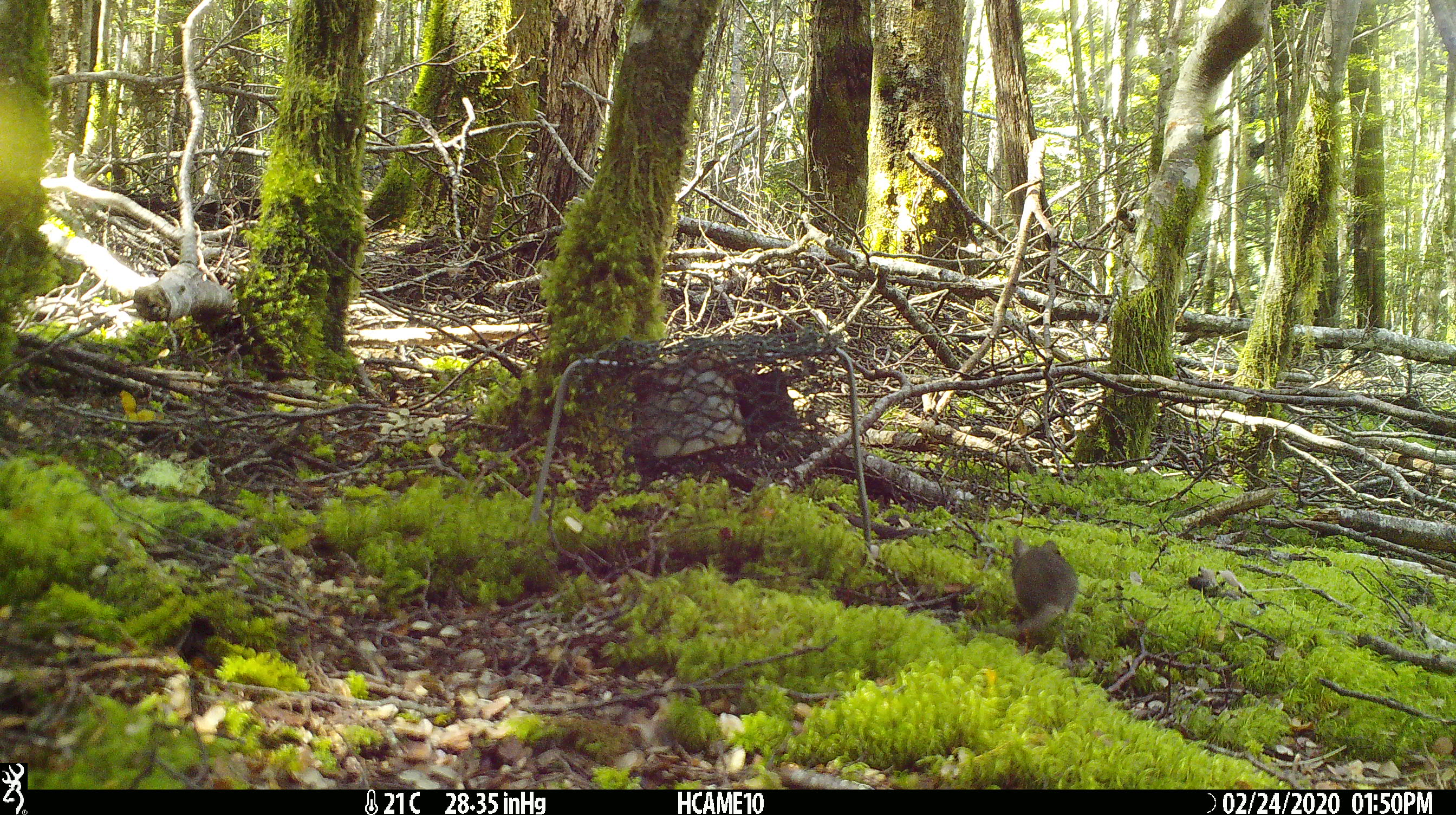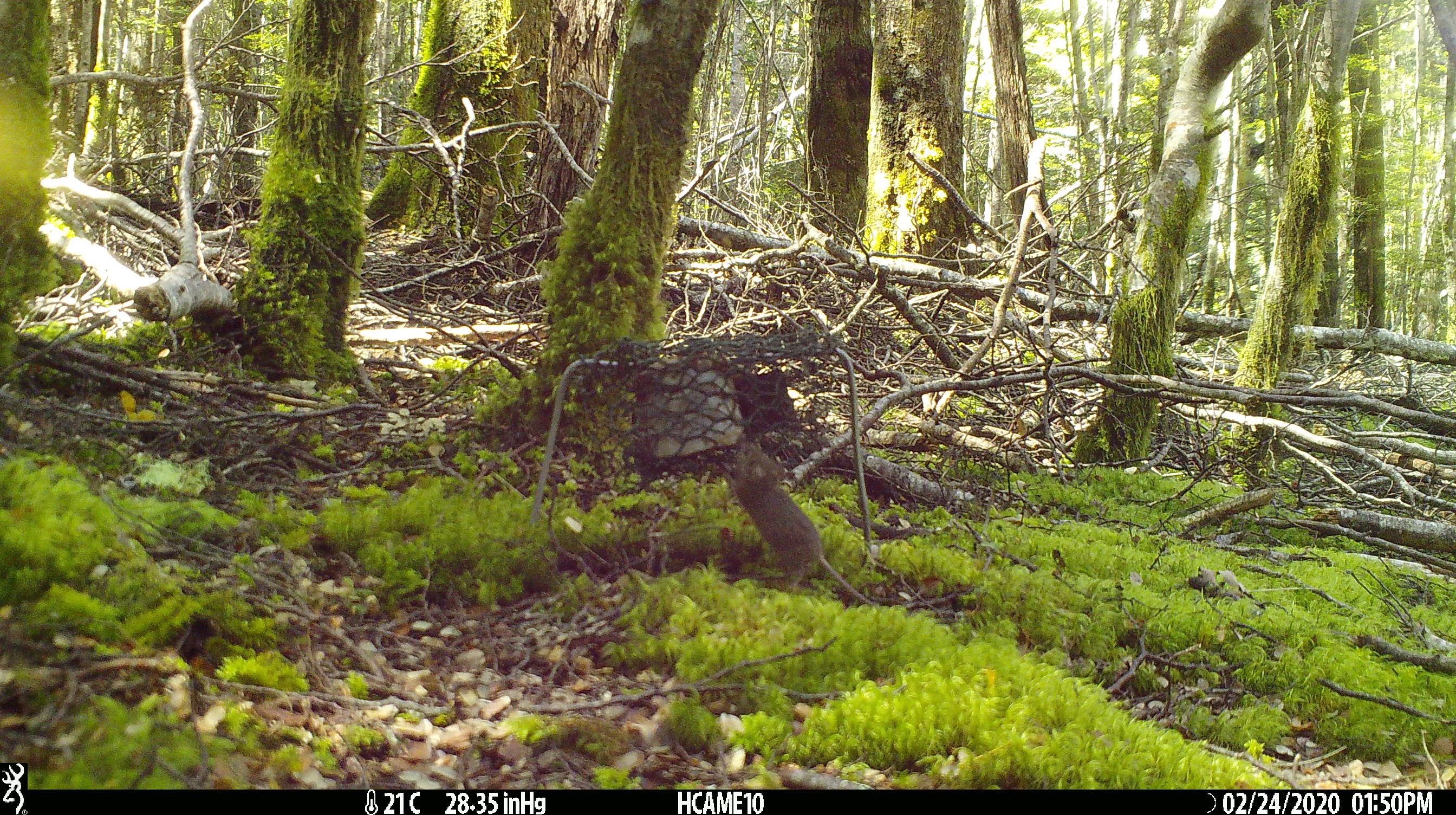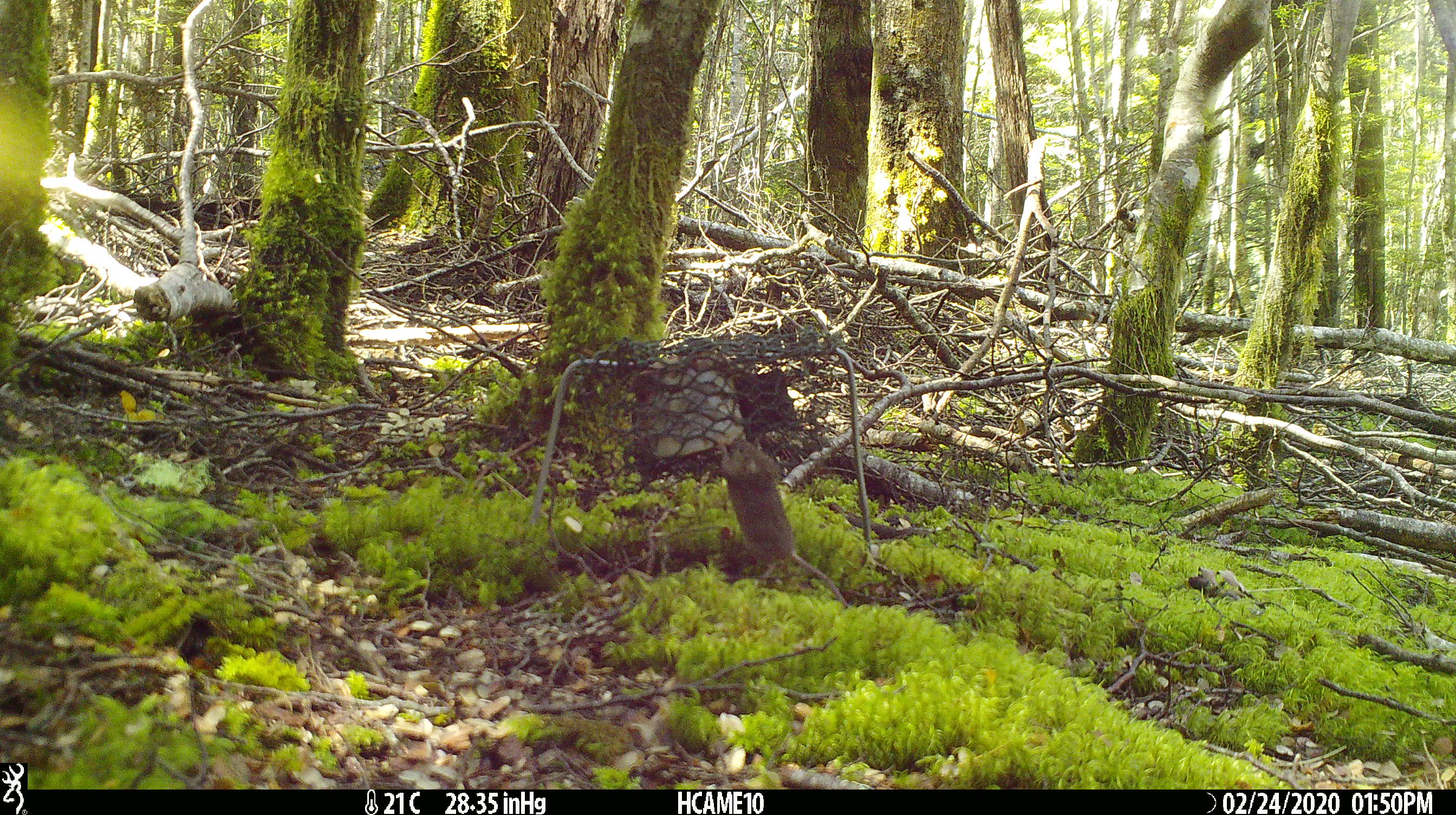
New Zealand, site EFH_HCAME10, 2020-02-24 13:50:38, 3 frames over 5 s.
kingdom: Animalia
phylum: Chordata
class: Mammalia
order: Rodentia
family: Muridae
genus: Mus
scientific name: Mus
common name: mouse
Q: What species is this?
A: Mouse (Mus).